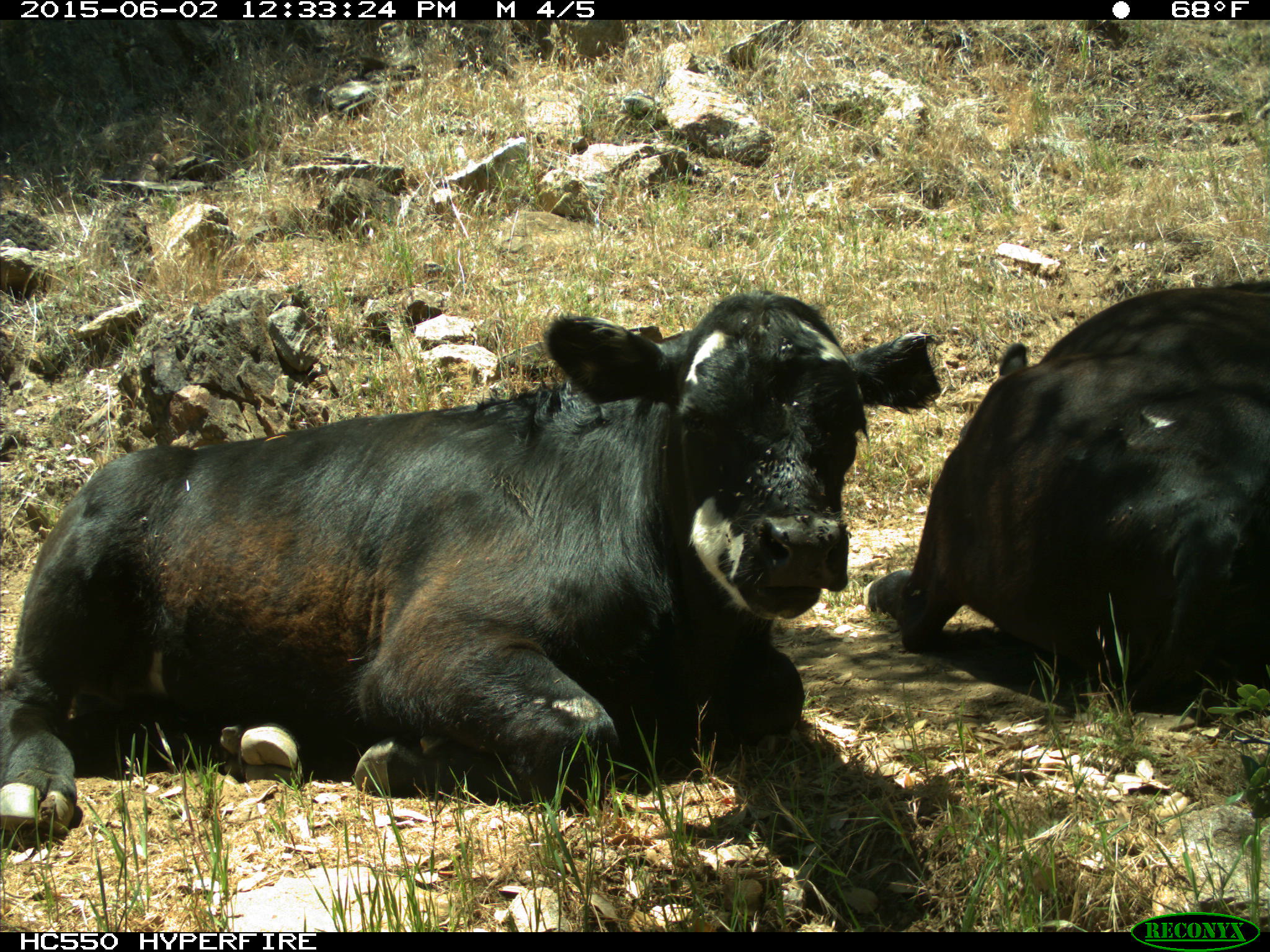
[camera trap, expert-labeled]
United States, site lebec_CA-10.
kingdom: Animalia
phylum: Chordata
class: Mammalia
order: Artiodactyla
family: Bovidae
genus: Bos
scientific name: Bos taurus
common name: domestic cow